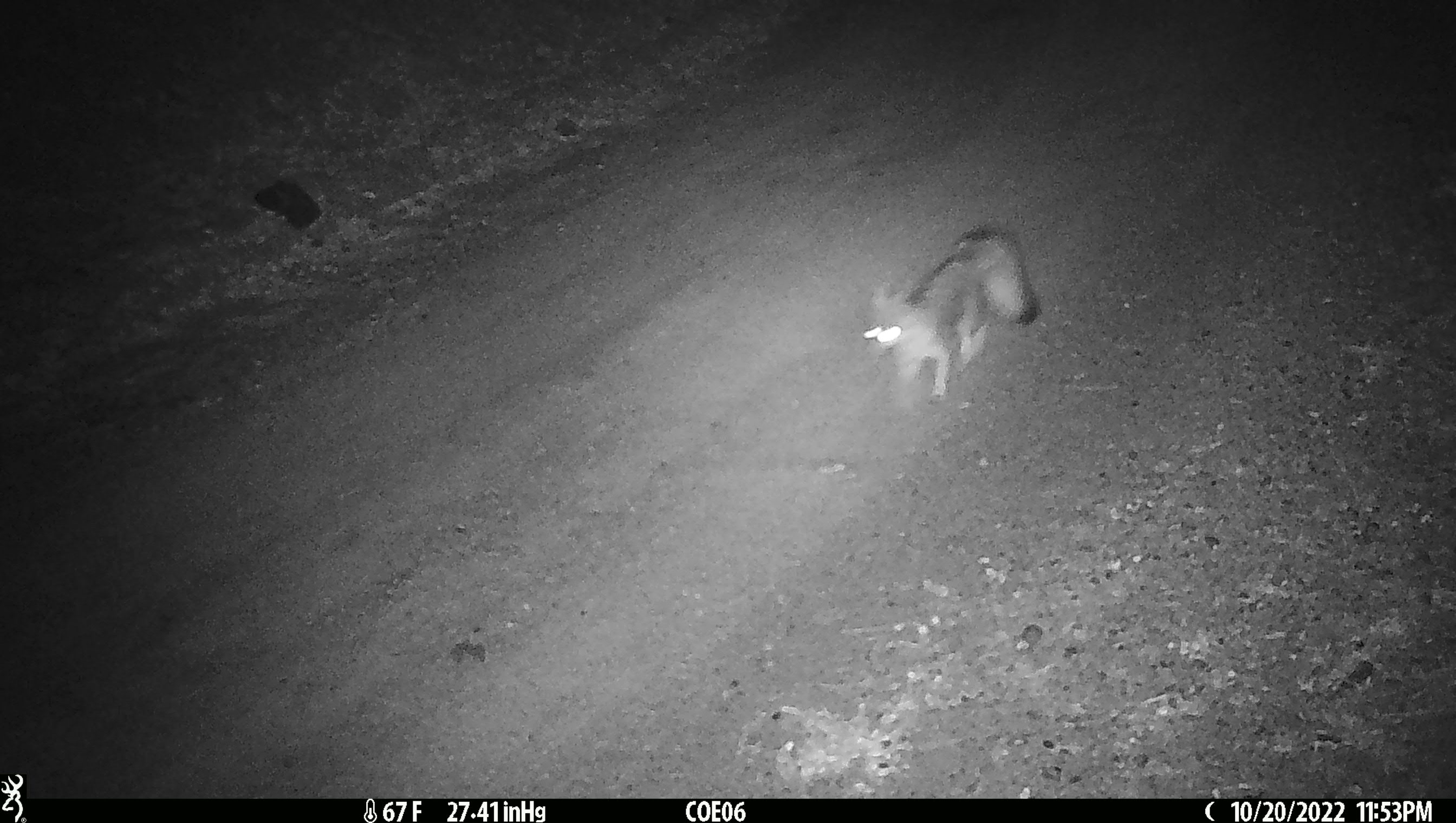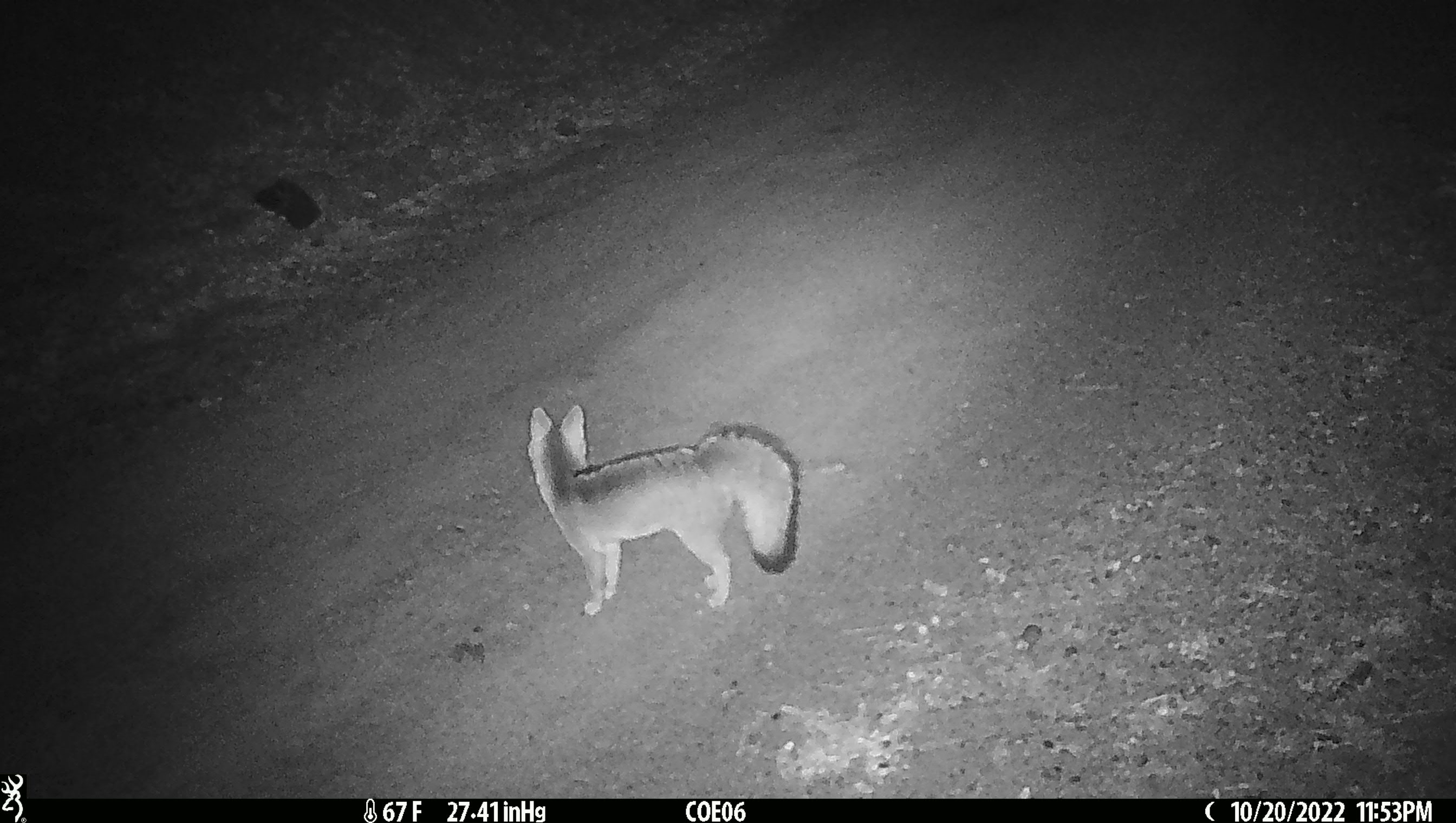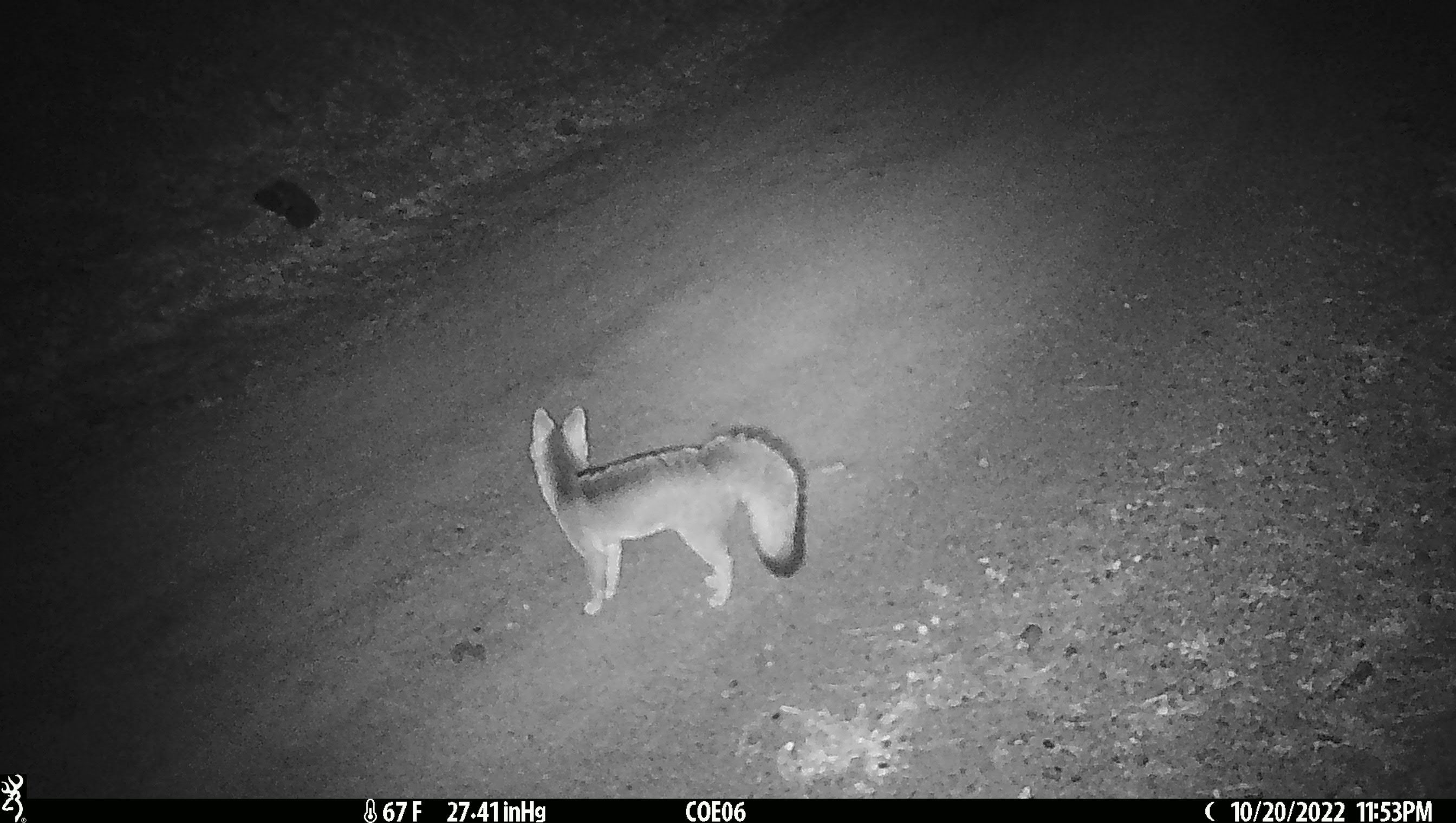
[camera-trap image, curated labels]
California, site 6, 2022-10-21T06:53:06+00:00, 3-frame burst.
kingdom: Animalia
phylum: Chordata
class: Mammalia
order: Carnivora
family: Canidae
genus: Urocyon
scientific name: Urocyon cinereoargenteus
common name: gray fox